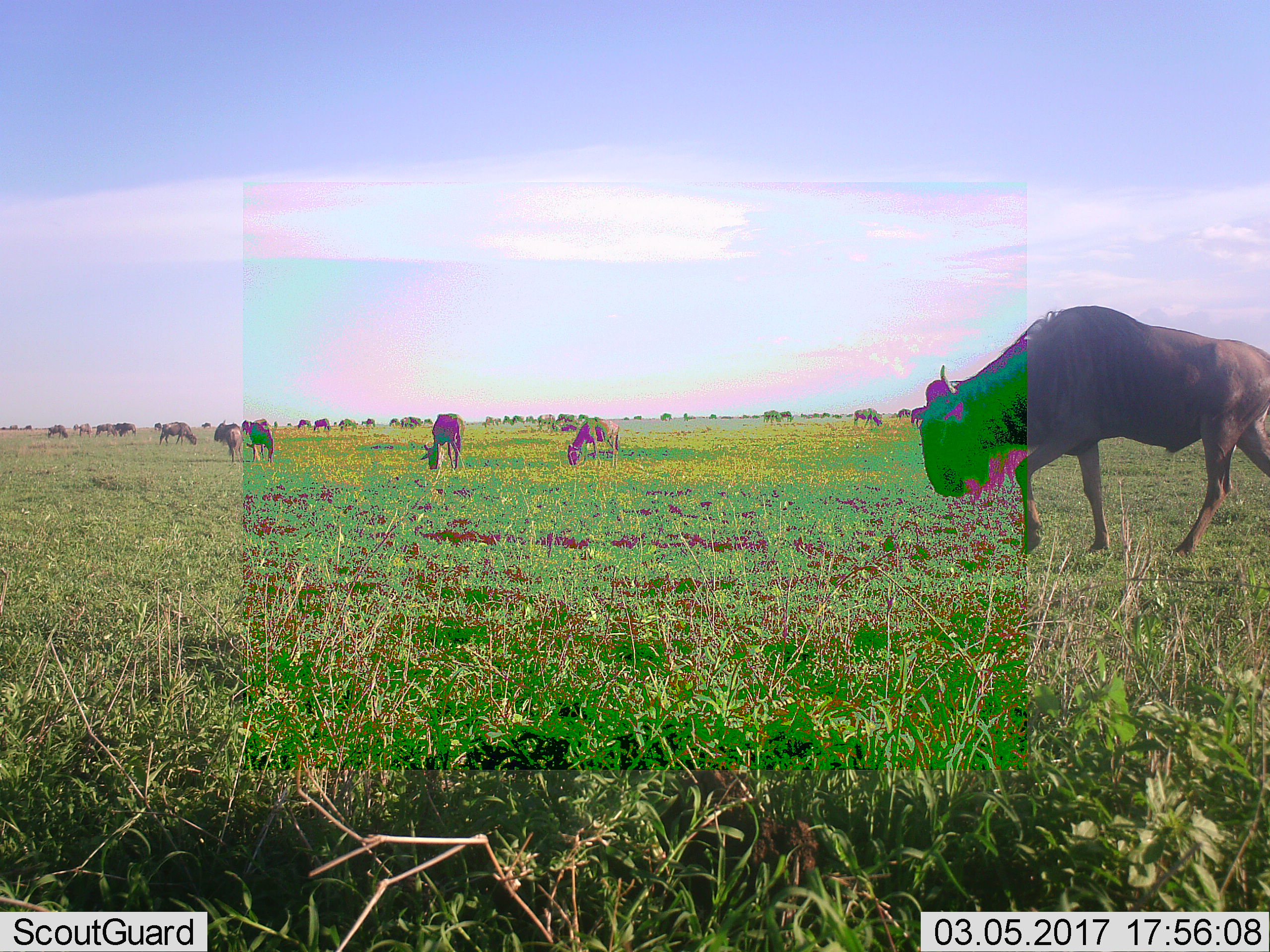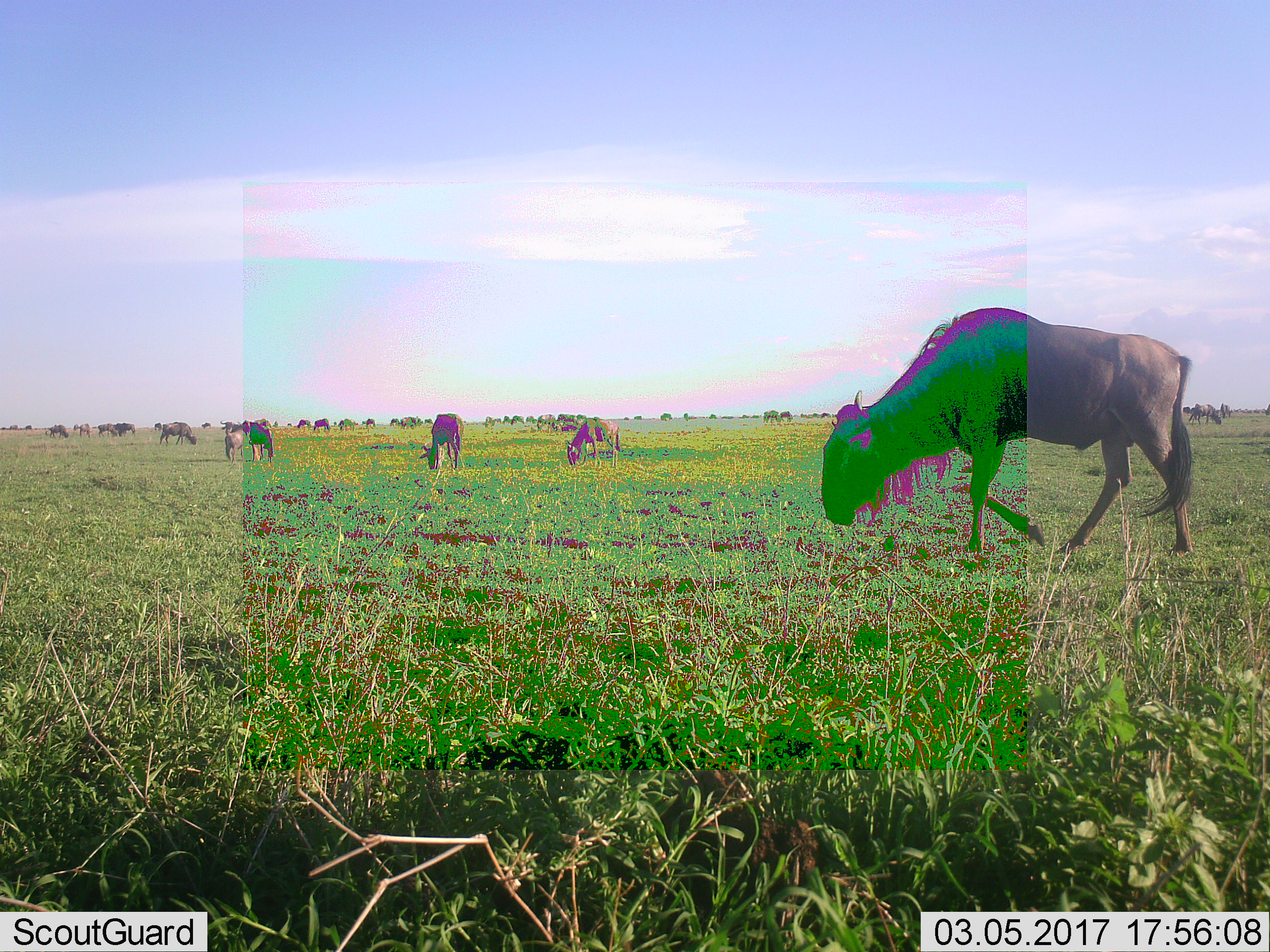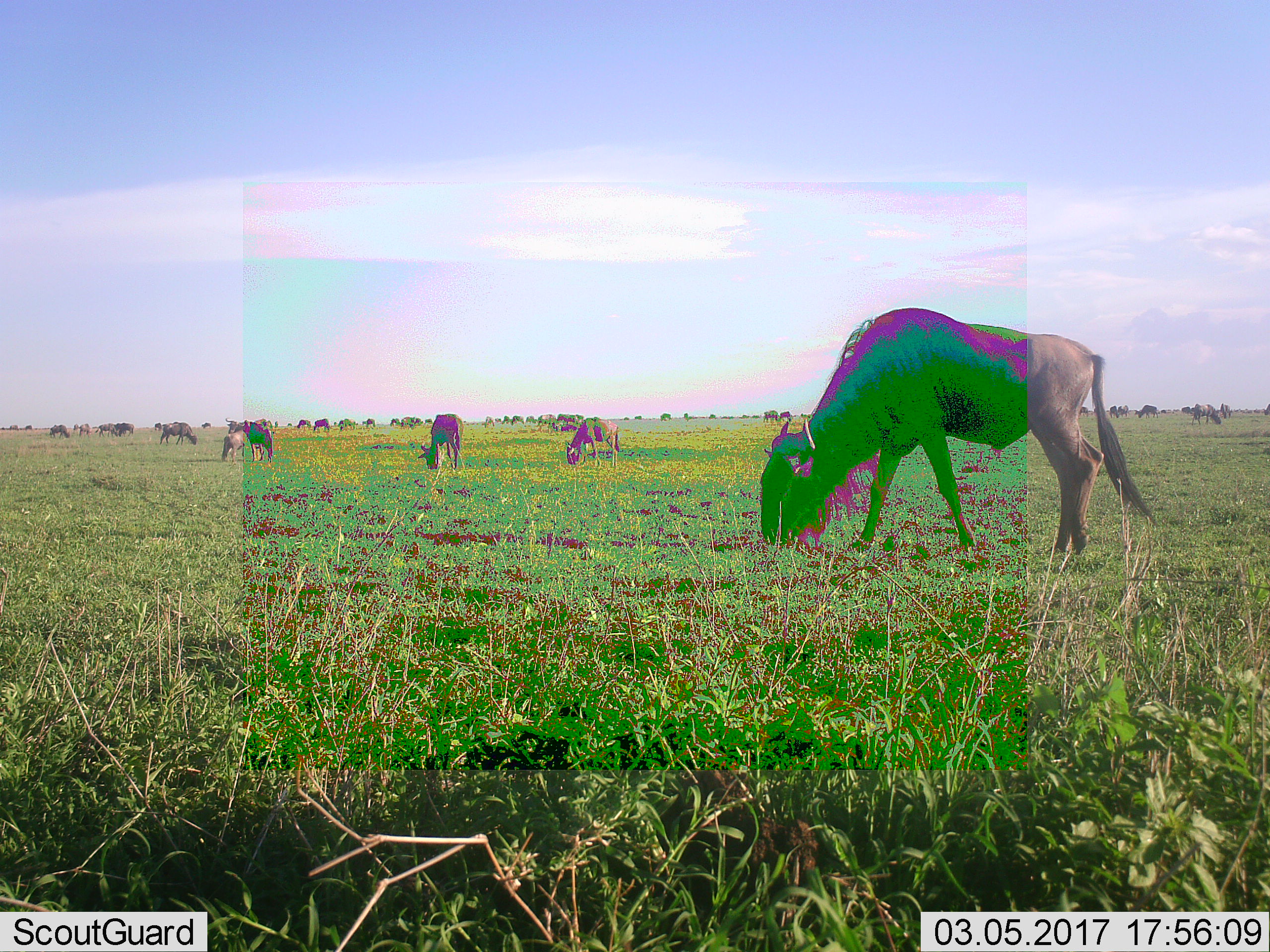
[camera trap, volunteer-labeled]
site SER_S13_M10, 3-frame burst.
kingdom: Animalia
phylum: Chordata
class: Mammalia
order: Artiodactyla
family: Bovidae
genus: Connochaetes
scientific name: Connochaetes taurinus taurinus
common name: blue wildebeest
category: wildebeestblue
Wildebeestblue (blue wildebeest) (Connochaetes taurinus taurinus), count 11-50. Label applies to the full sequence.